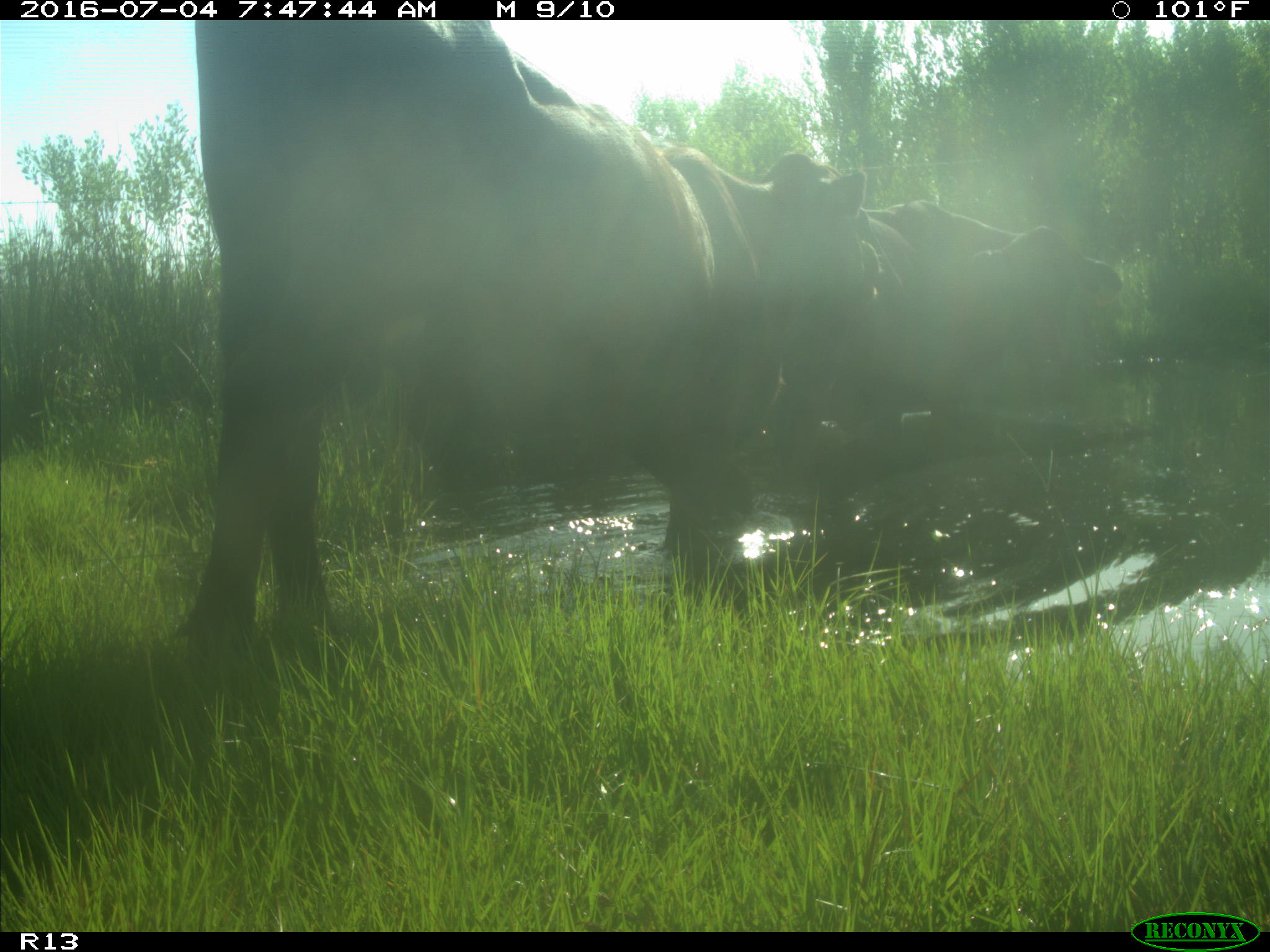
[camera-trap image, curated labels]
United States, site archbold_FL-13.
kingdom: Animalia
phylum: Chordata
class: Mammalia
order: Artiodactyla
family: Bovidae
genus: Bos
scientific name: Bos taurus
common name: domestic cow